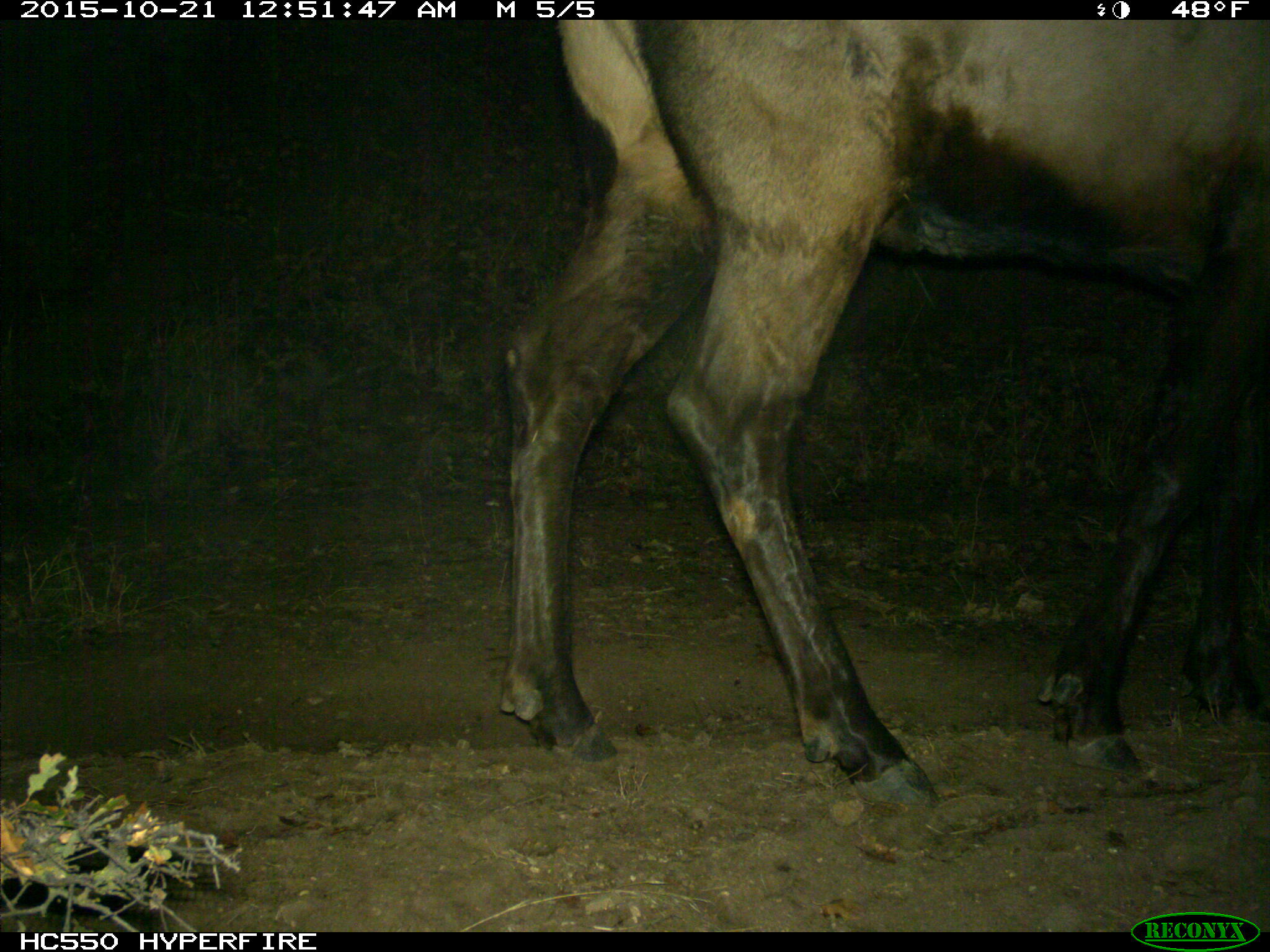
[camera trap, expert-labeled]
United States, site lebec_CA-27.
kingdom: Animalia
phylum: Chordata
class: Mammalia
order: Artiodactyla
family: Cervidae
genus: Cervus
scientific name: Cervus canadensis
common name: elk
Cervus canadensis (elk).